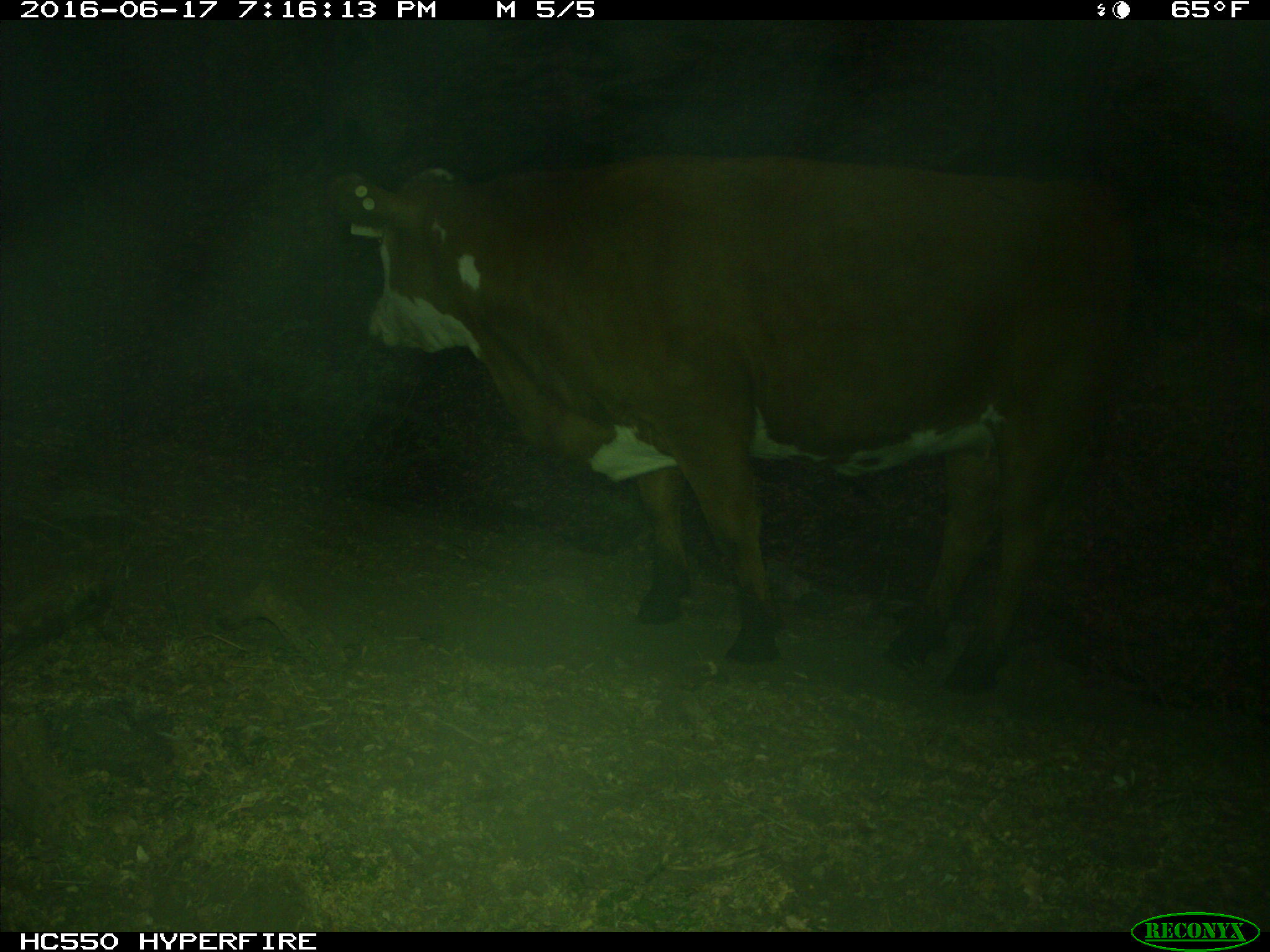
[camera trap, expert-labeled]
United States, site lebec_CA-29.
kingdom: Animalia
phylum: Chordata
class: Mammalia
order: Artiodactyla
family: Bovidae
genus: Bos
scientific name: Bos taurus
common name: domestic cow